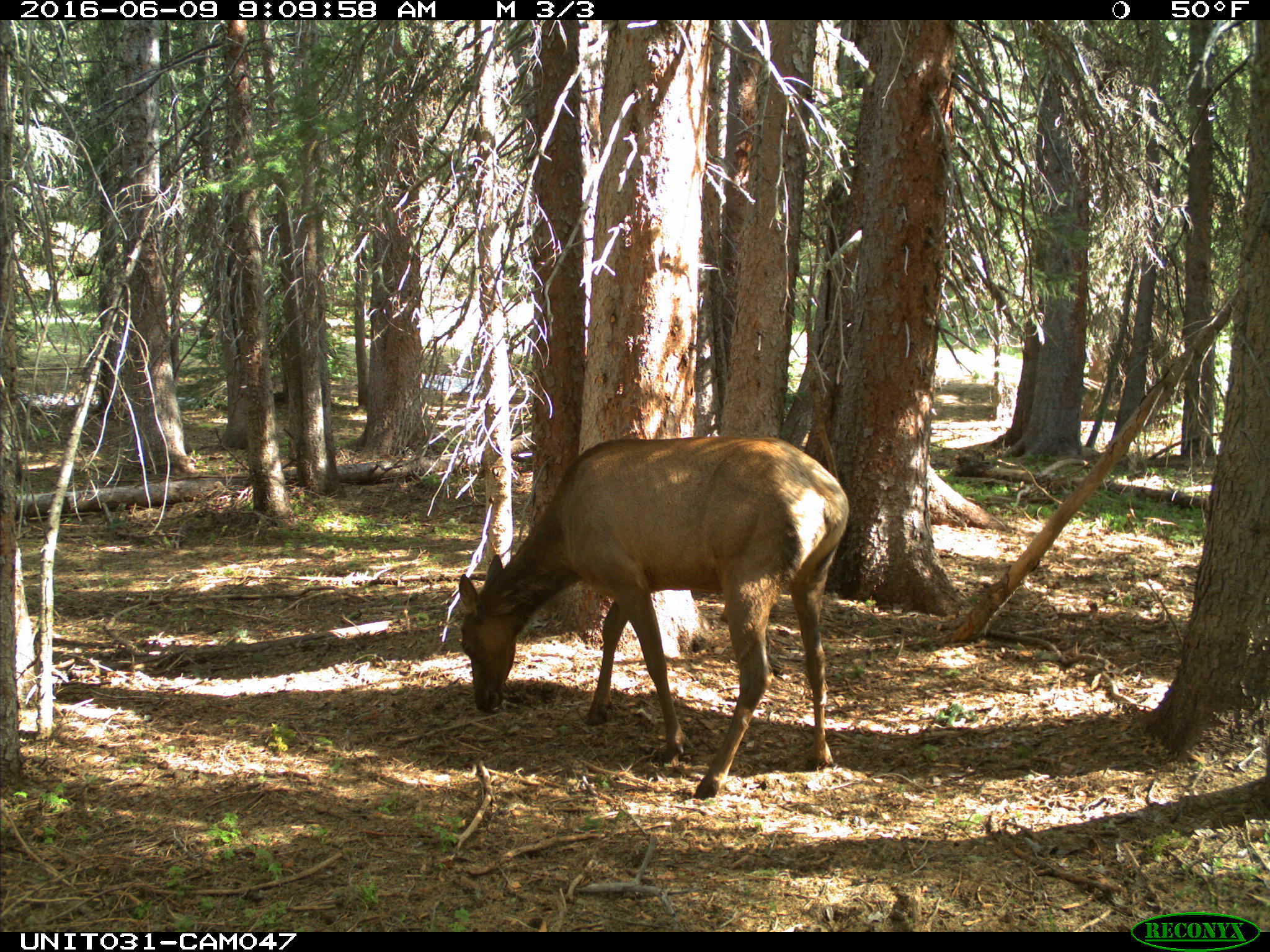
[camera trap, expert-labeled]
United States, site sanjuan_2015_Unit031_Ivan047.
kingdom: Animalia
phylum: Chordata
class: Mammalia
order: Artiodactyla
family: Cervidae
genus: Cervus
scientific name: Cervus elaphus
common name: red deer